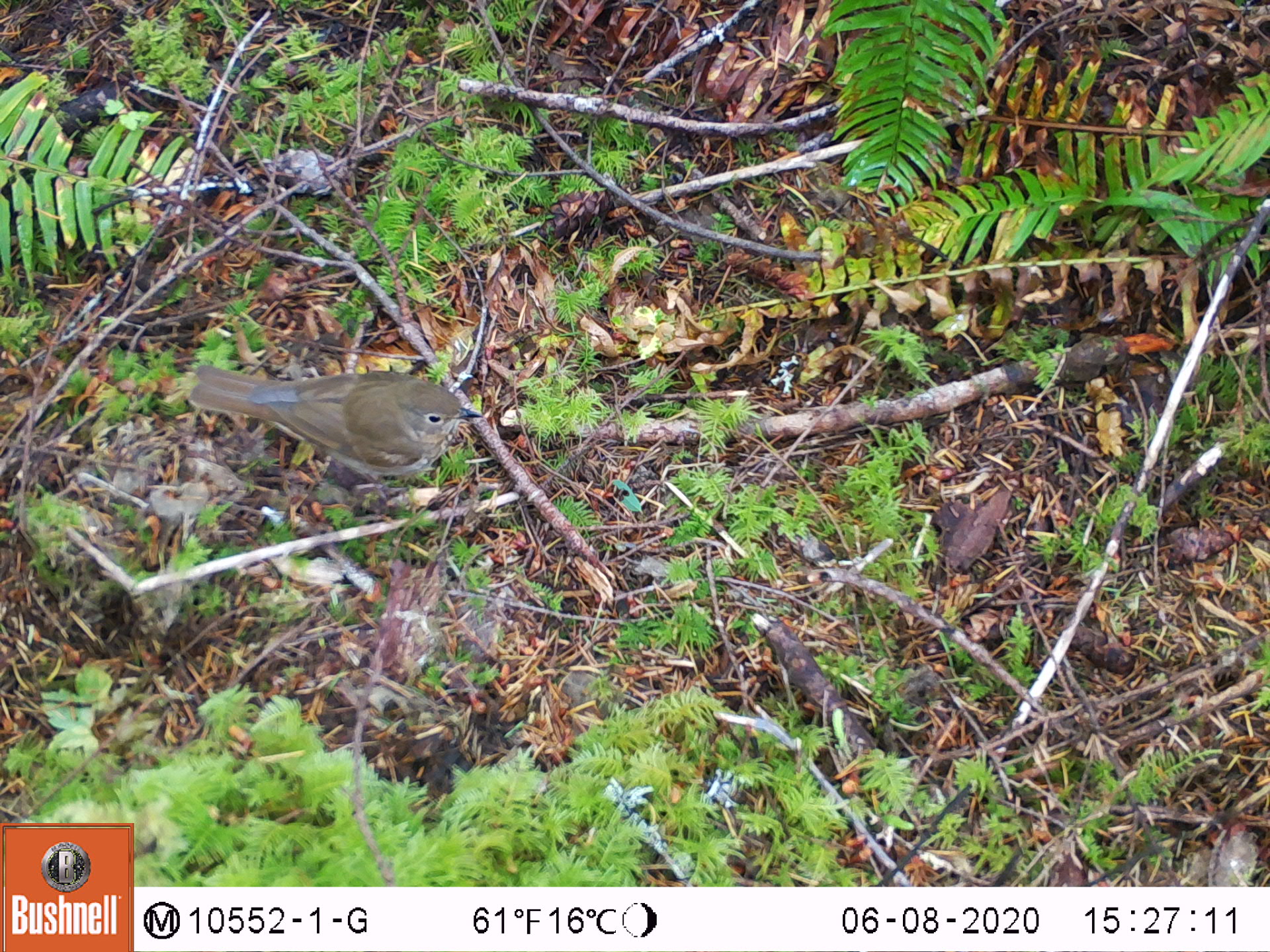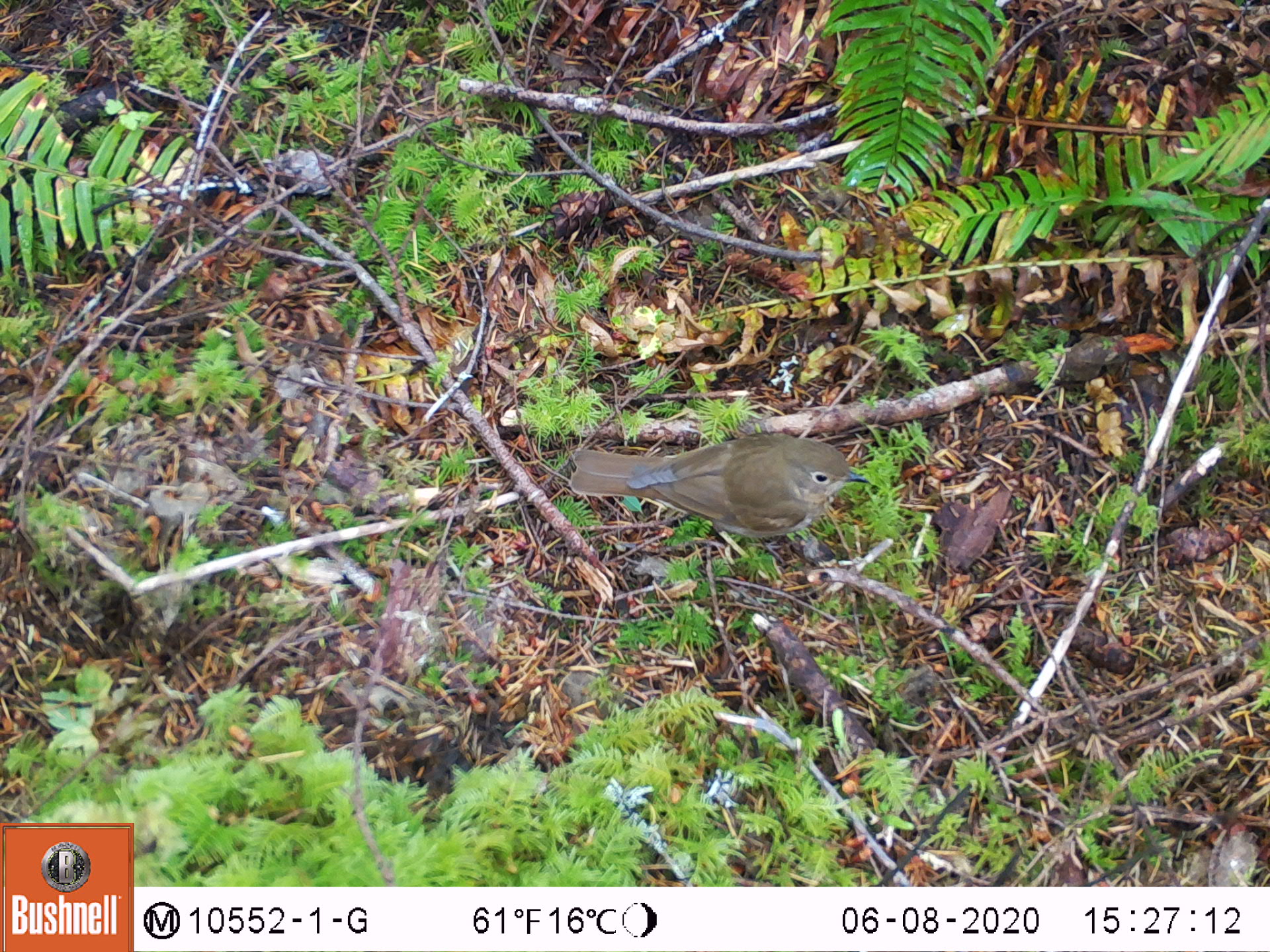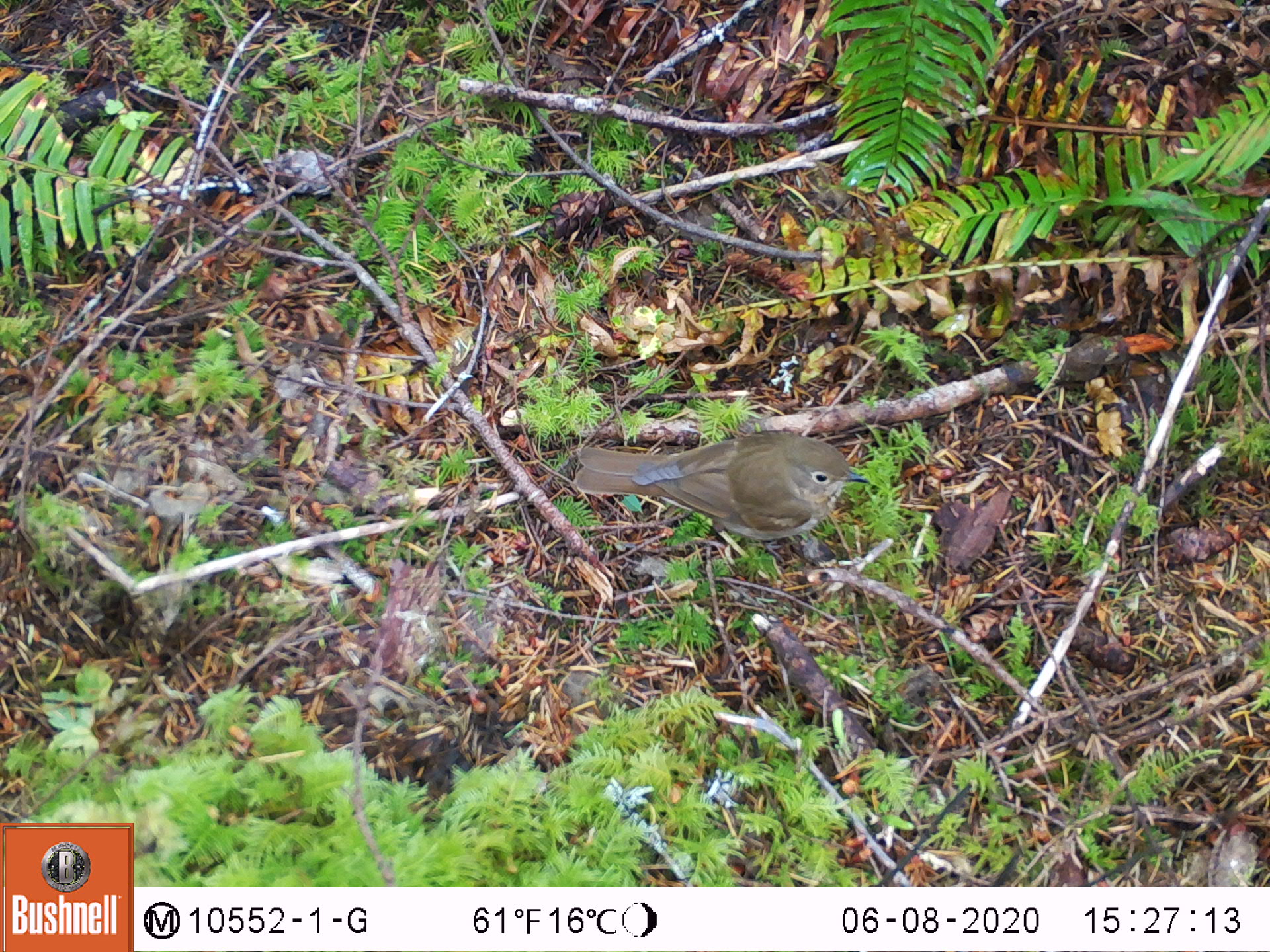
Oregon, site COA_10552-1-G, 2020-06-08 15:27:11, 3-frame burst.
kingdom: Animalia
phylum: Chordata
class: Aves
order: Passeriformes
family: Turdidae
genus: Catharus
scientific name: Catharus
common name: brown thrushes and nightingale-thrushes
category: catharus species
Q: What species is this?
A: Catharus species (brown thrushes and nightingale-thrushes) (Catharus).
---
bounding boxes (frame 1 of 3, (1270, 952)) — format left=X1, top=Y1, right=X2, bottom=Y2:
catharus species: left=185, top=357, right=482, bottom=480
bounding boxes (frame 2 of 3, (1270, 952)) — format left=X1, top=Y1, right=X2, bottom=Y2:
catharus species: left=567, top=435, right=868, bottom=544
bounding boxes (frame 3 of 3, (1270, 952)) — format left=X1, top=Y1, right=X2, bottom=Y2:
catharus species: left=569, top=432, right=868, bottom=545